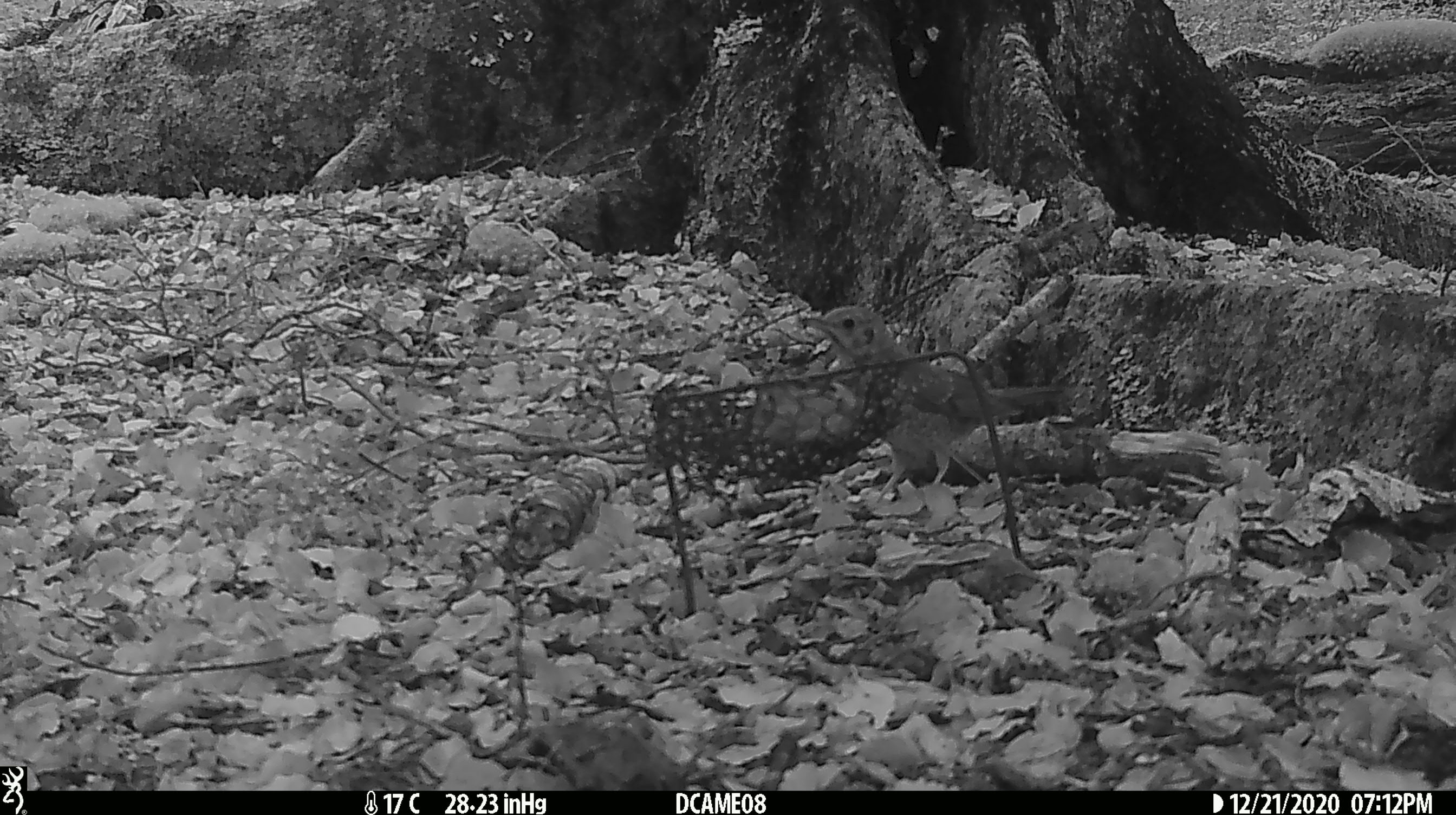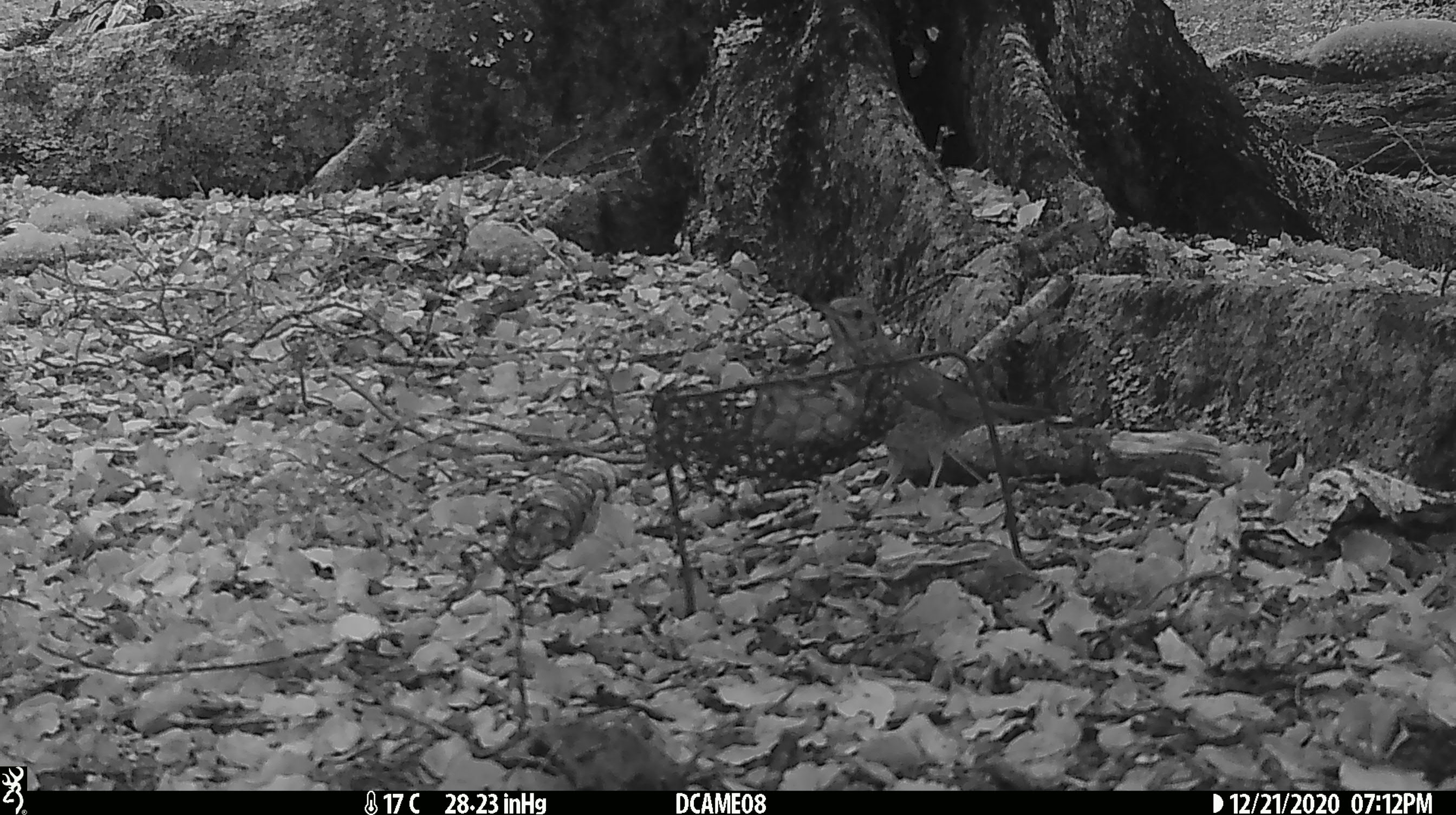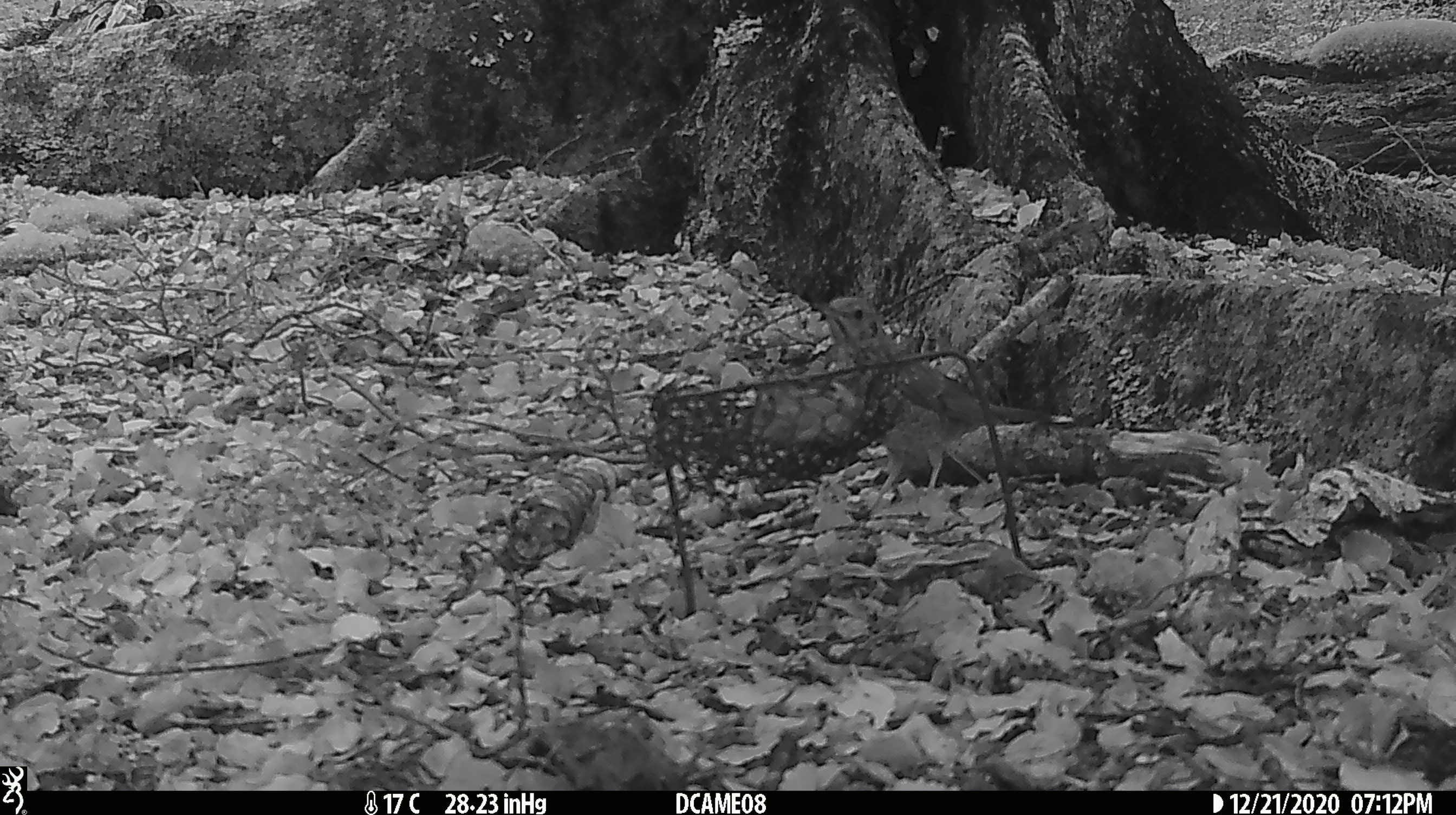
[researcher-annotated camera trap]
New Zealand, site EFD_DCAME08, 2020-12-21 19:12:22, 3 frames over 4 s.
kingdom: Animalia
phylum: Chordata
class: Aves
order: Passeriformes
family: Turdidae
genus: Turdus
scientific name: Turdus philomelos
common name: song thrush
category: thrush